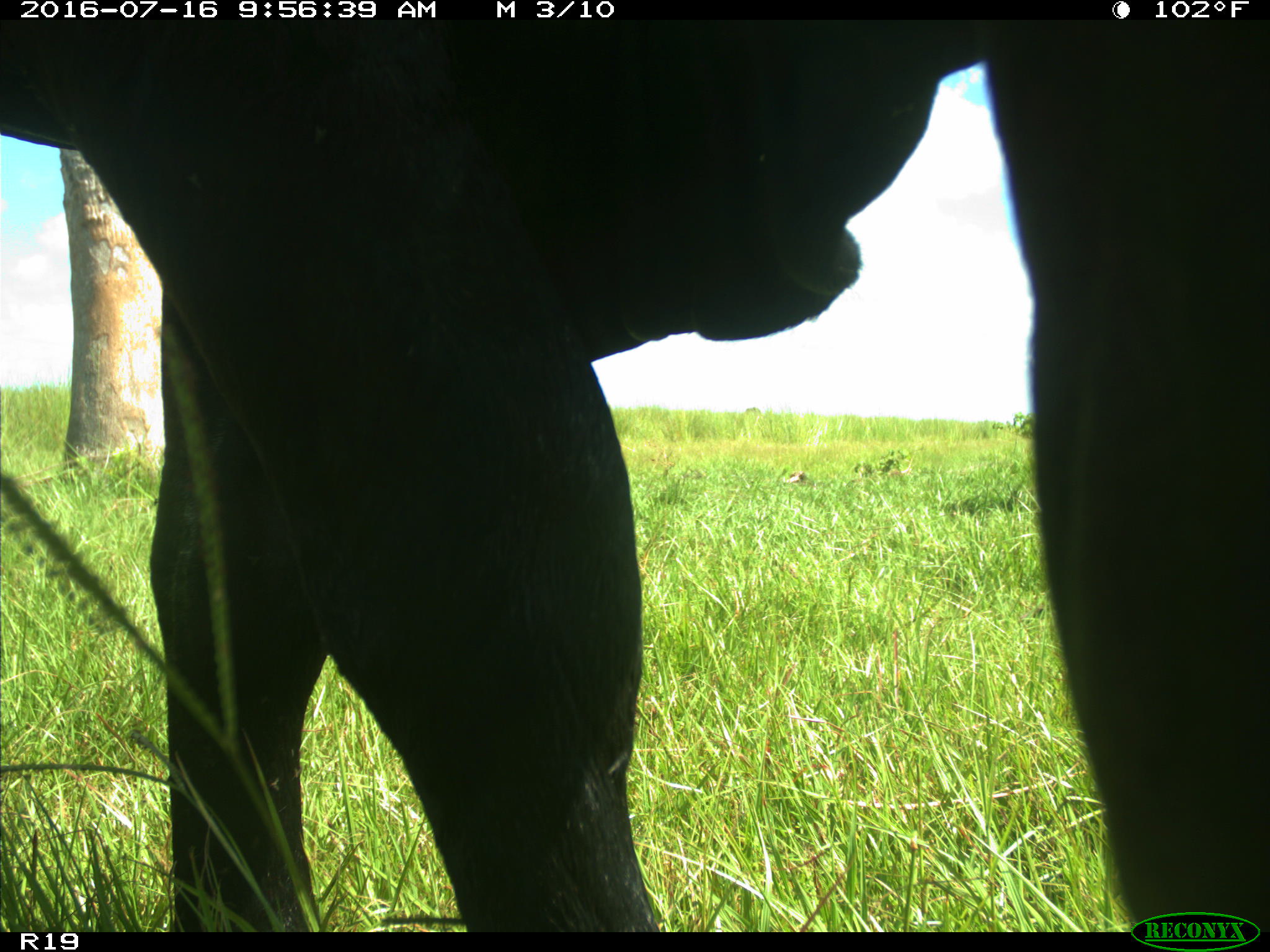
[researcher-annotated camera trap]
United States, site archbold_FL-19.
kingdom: Animalia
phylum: Chordata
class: Mammalia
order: Artiodactyla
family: Bovidae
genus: Bos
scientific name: Bos taurus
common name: domestic cow